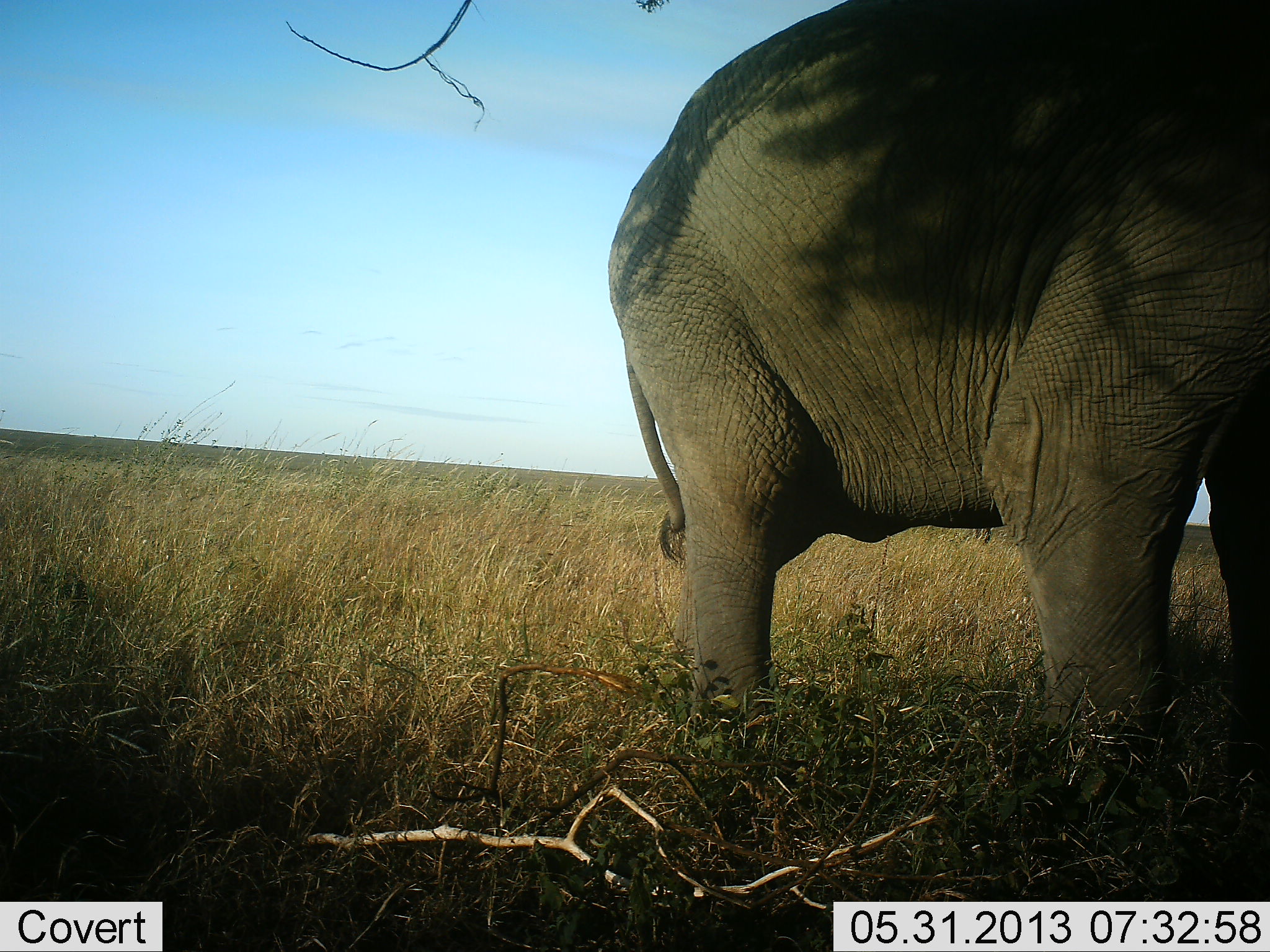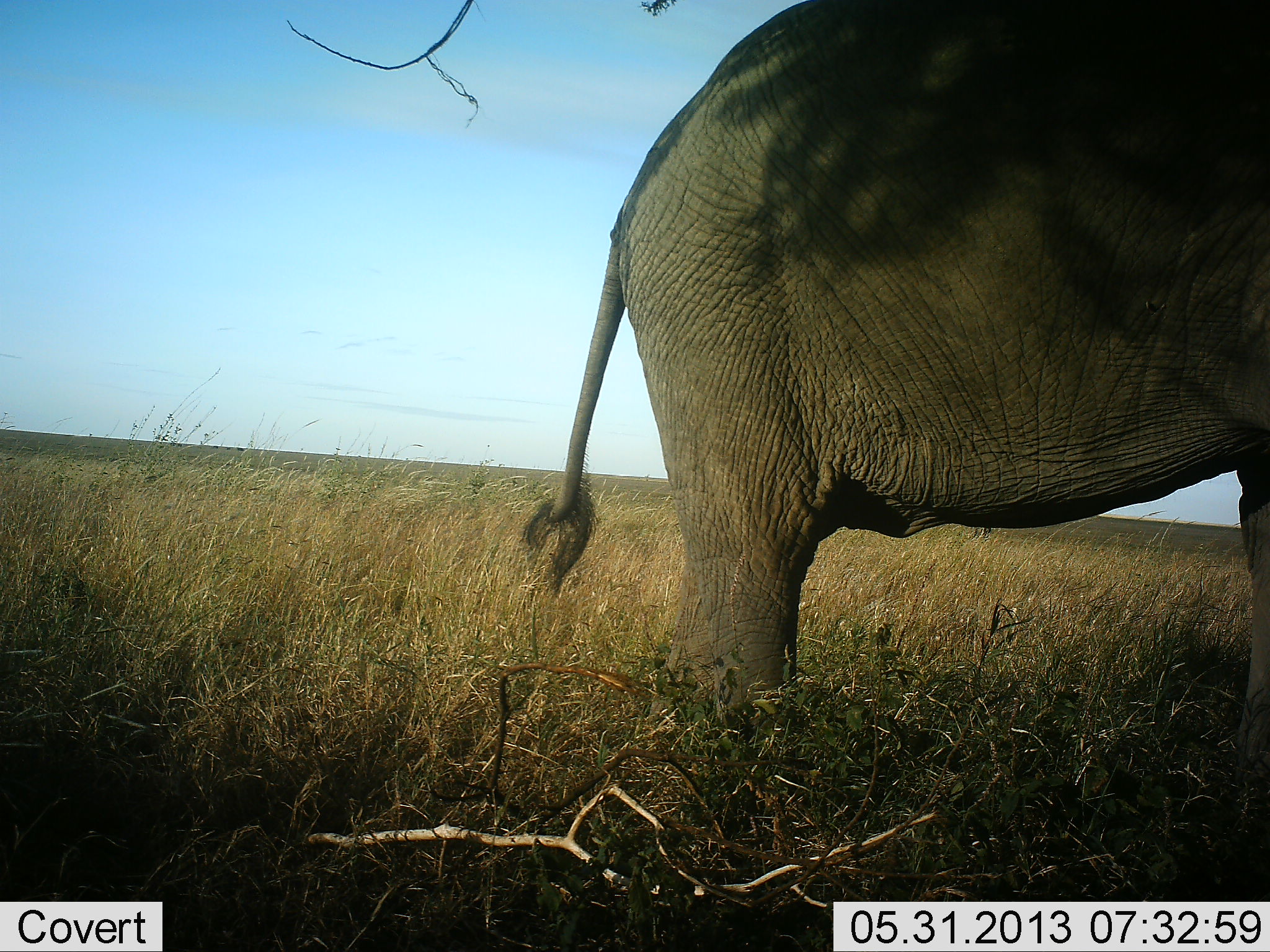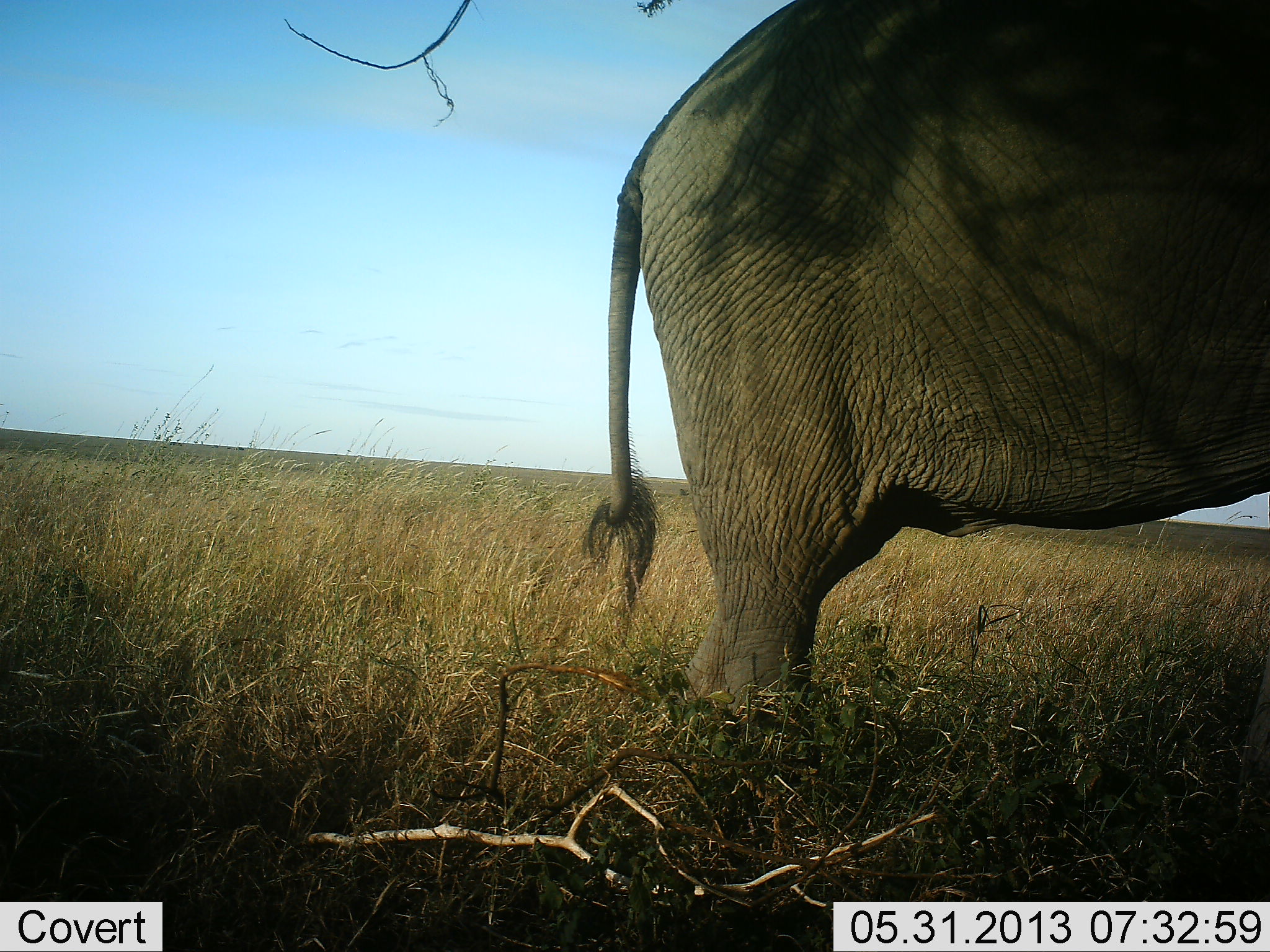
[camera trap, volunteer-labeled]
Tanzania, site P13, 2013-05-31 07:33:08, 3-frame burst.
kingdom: Animalia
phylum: Chordata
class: Mammalia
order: Proboscidea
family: Elephantidae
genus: Loxodonta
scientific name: Loxodonta africana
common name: african bush elephant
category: elephant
Elephant (african bush elephant) (Loxodonta africana), count 1. Behavior (volunteer vote fractions): standing 63%, resting 3%, moving 31%, interacting 0%. Young present (vote fraction): 0%. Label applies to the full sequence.